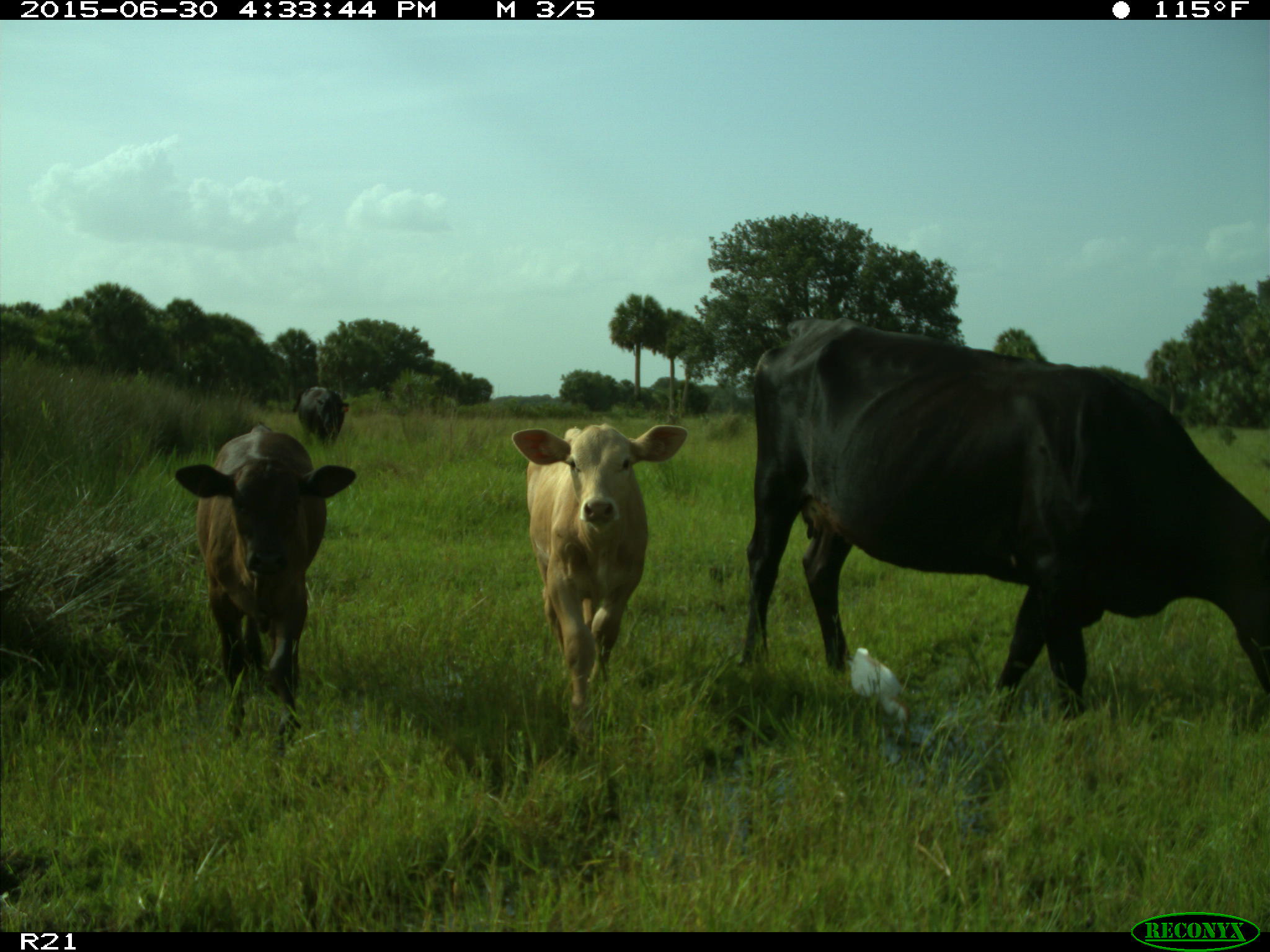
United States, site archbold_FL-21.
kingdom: Animalia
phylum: Chordata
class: Mammalia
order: Artiodactyla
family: Bovidae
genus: Bos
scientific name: Bos taurus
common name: domestic cow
Bos taurus (domestic cow).